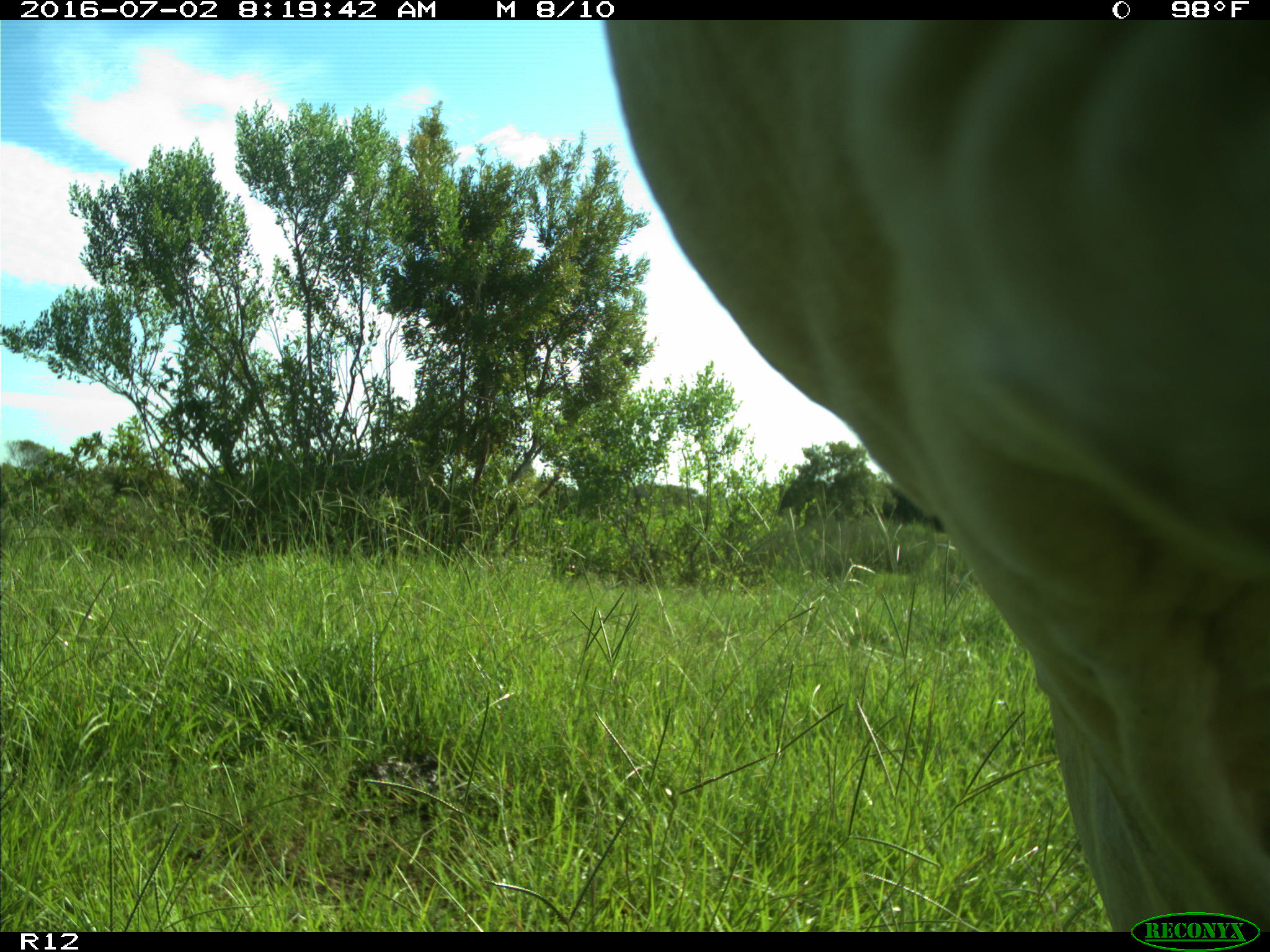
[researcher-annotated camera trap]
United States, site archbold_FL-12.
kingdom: Animalia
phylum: Chordata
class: Mammalia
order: Artiodactyla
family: Bovidae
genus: Bos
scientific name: Bos taurus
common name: domestic cow